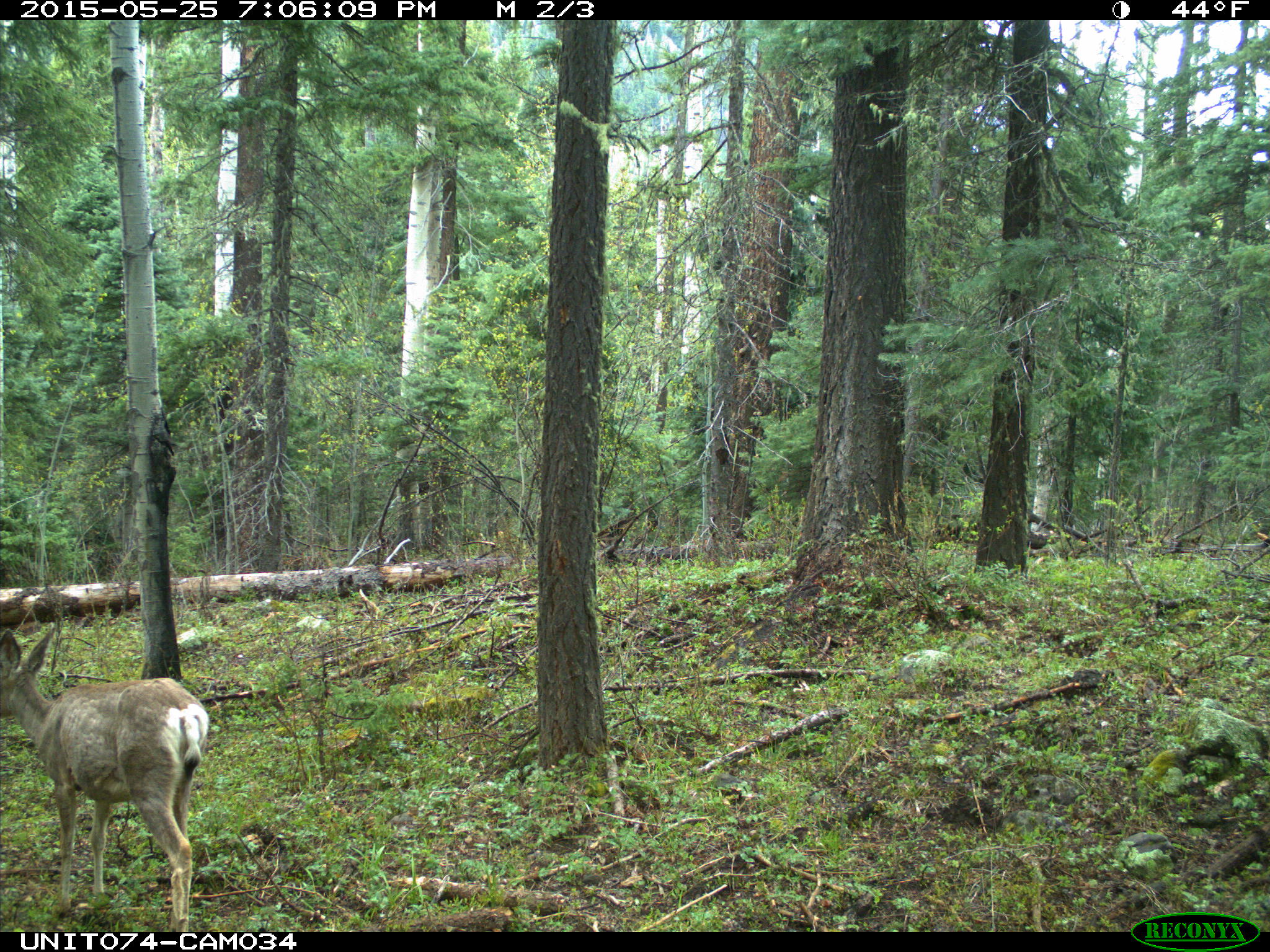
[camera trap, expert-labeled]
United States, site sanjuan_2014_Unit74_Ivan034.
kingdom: Animalia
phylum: Chordata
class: Mammalia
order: Artiodactyla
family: Cervidae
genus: Odocoileus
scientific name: Odocoileus hemionus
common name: mule deer